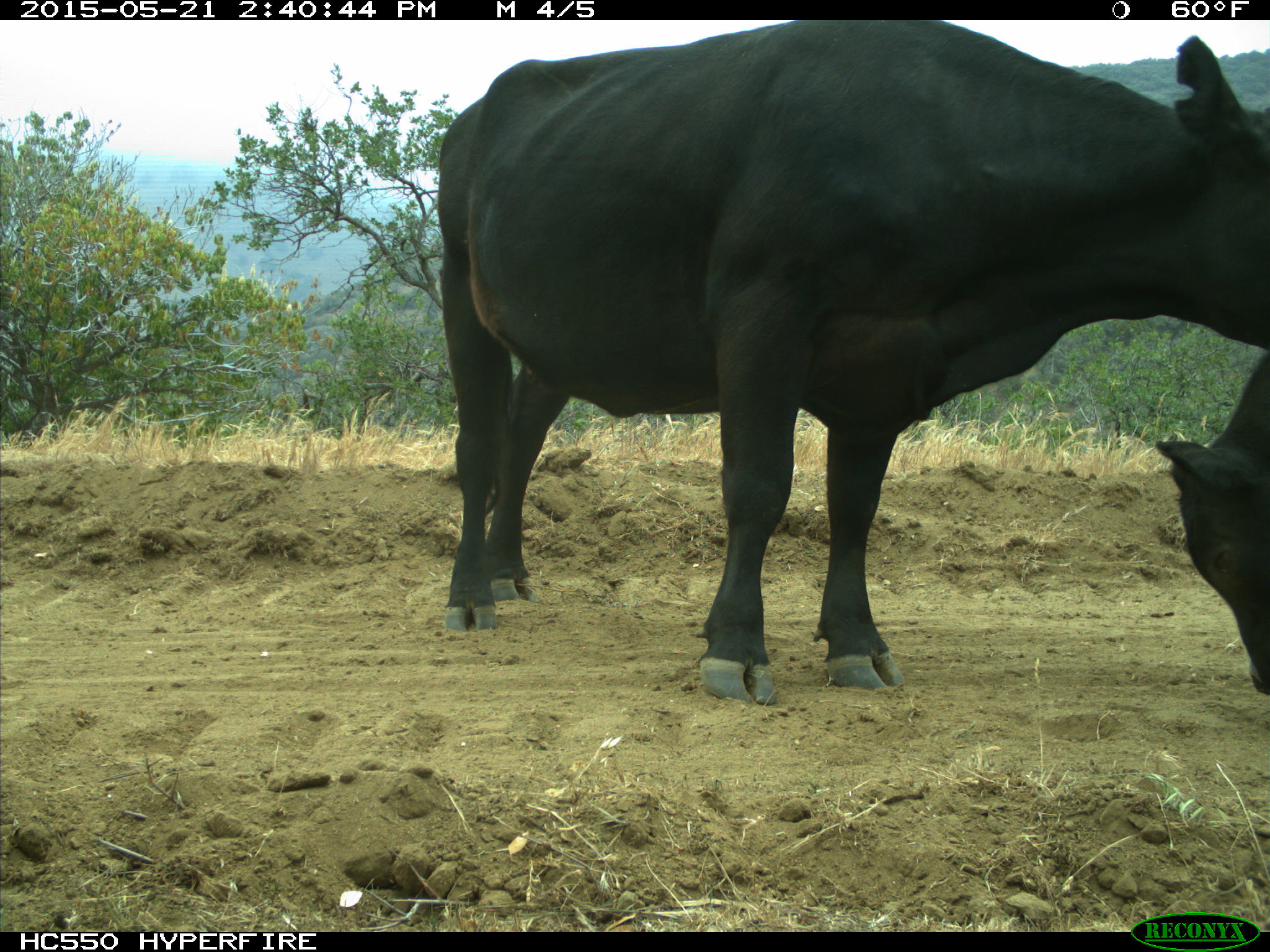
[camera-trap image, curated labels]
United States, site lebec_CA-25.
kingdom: Animalia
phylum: Chordata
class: Mammalia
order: Artiodactyla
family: Bovidae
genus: Bos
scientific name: Bos taurus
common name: domestic cow